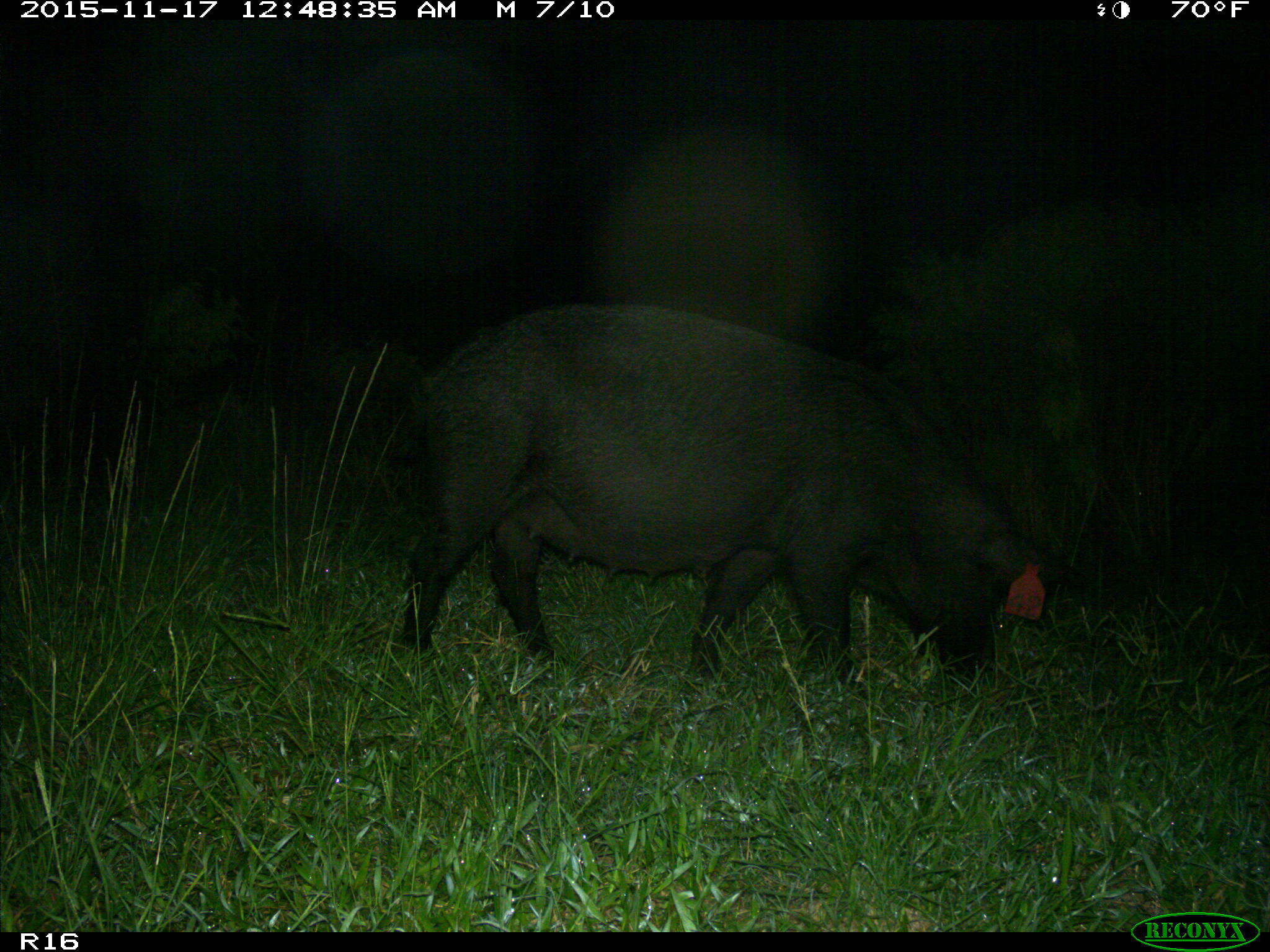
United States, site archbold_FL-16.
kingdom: Animalia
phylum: Chordata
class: Mammalia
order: Artiodactyla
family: Suidae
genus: Sus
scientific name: Sus scrofa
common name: wild boar